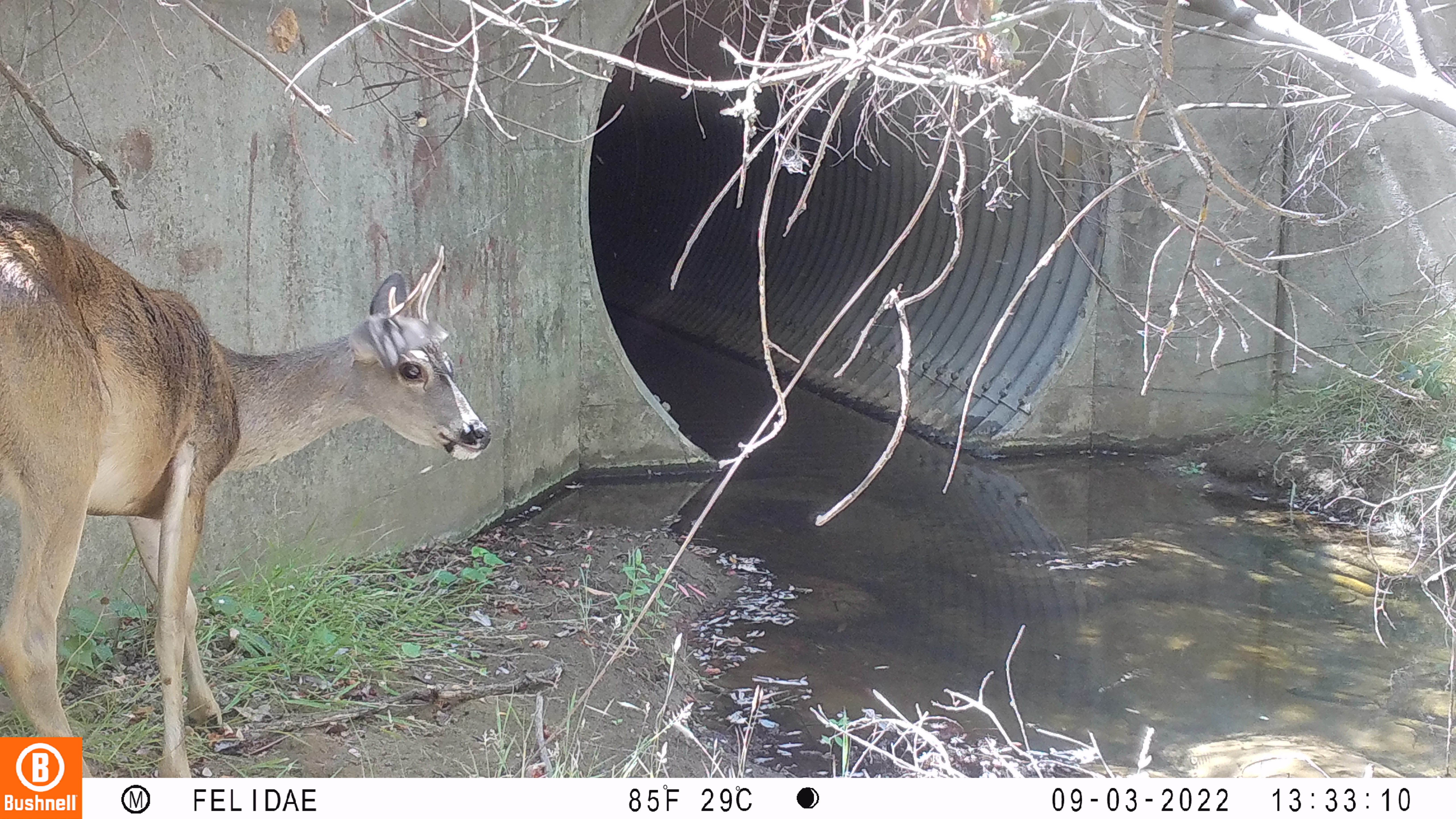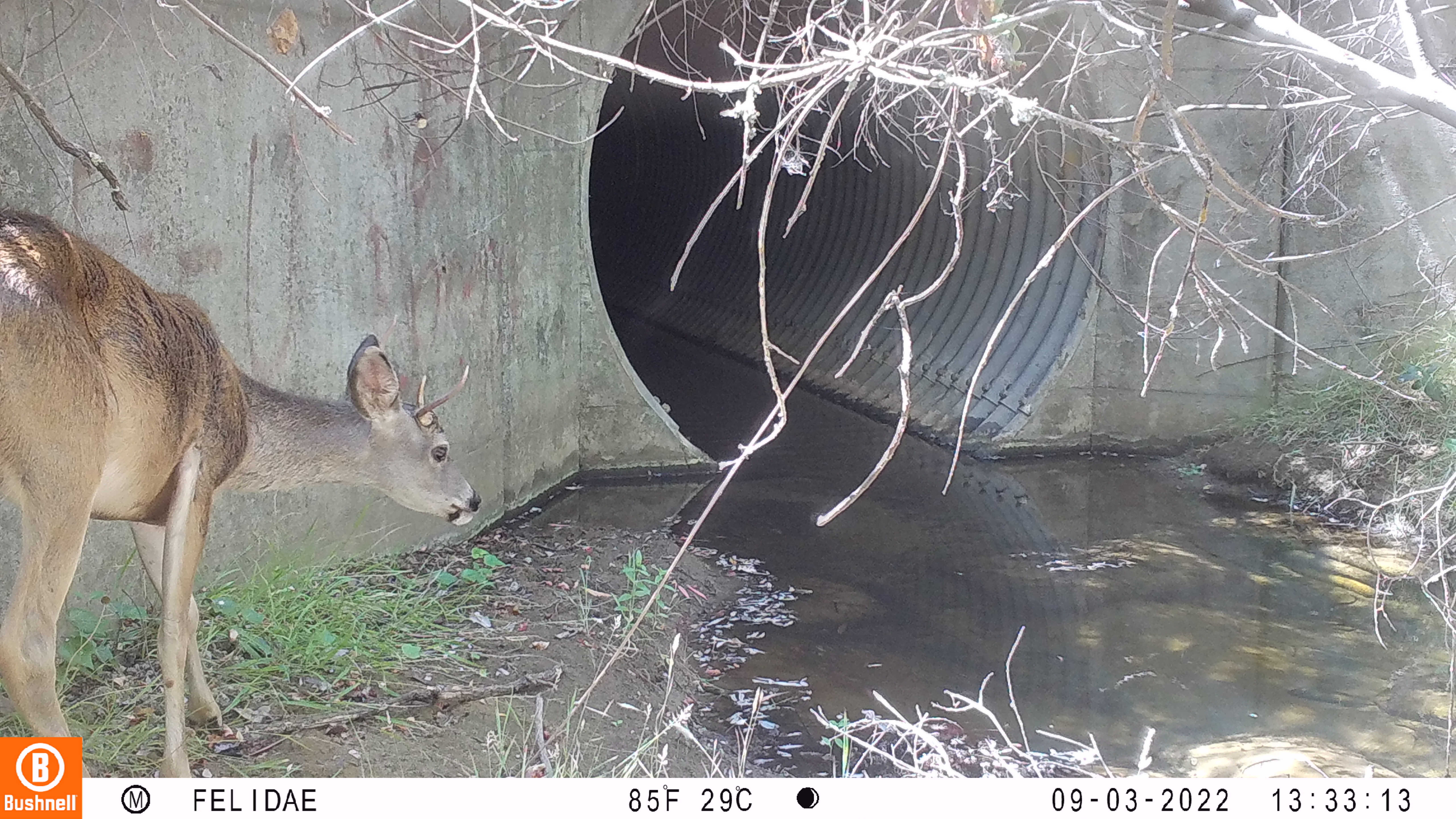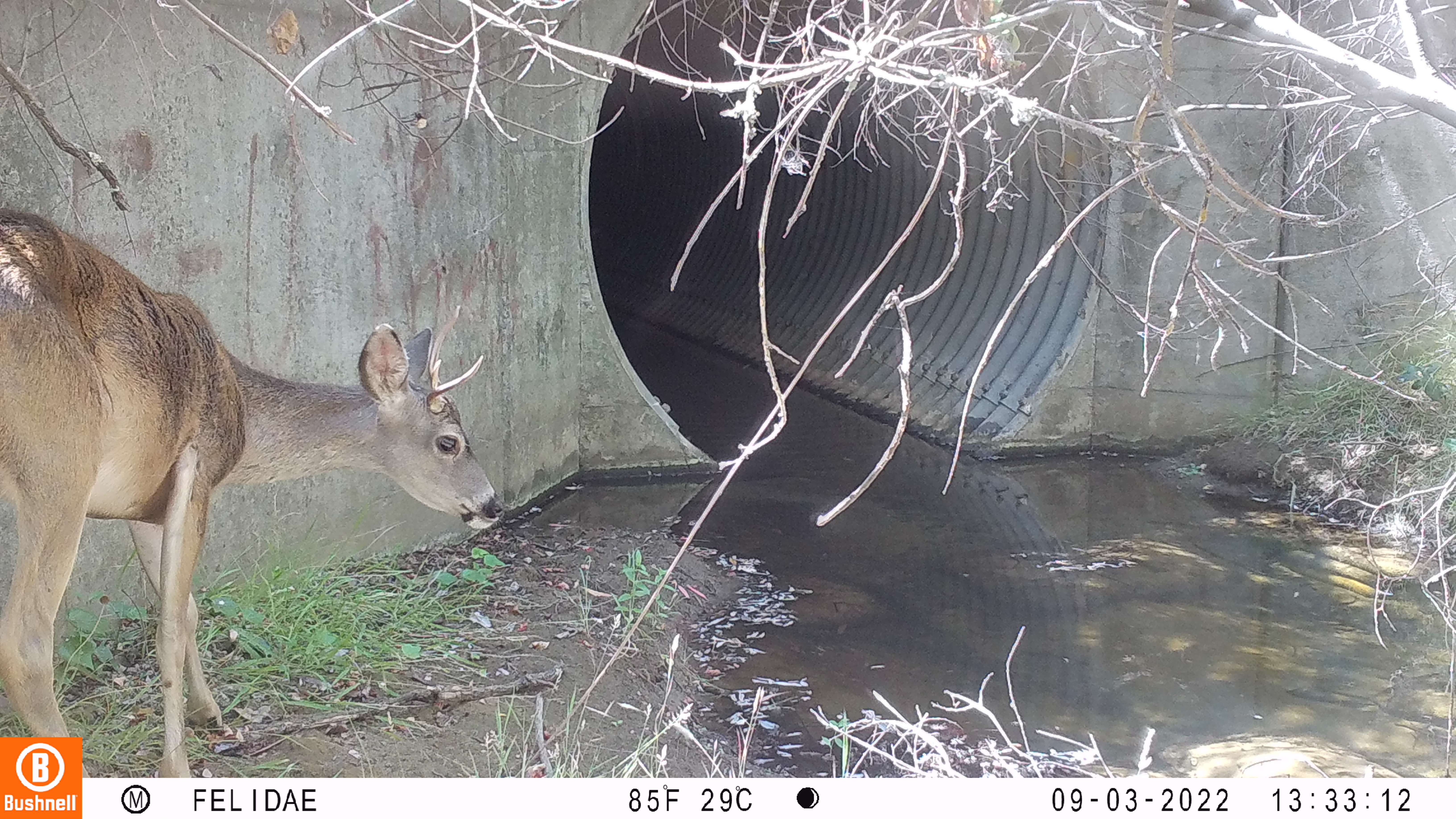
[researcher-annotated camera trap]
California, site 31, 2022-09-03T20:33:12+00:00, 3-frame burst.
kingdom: Animalia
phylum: Chordata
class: Mammalia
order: Artiodactyla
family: Cervidae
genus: Odocoileus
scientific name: Odocoileus hemionus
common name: mule deer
Mule deer (Odocoileus hemionus).